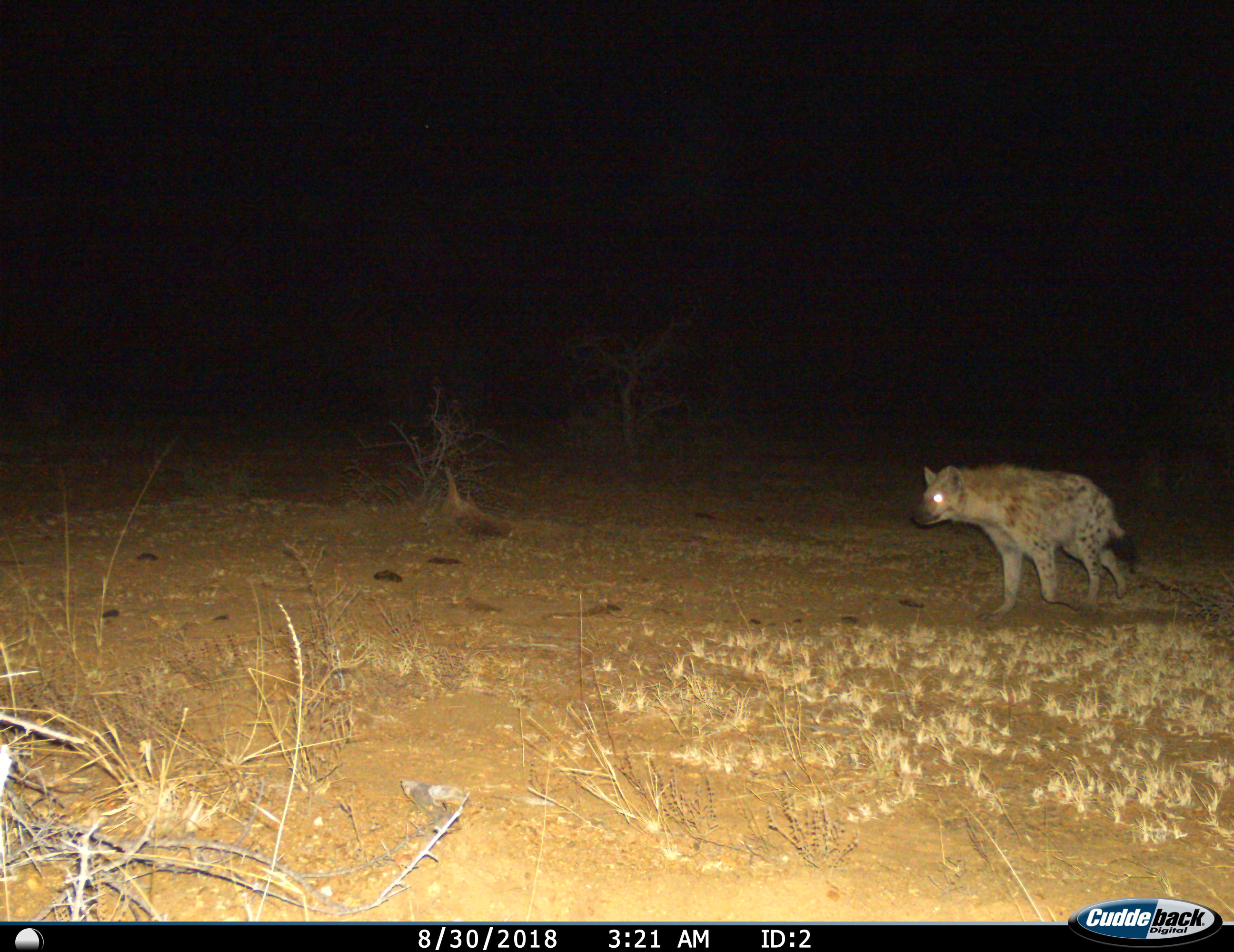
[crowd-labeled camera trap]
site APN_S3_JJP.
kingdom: Animalia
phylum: Chordata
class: Mammalia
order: Carnivora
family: Hyaenidae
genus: Crocuta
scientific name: Crocuta crocuta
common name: spotted hyena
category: hyenaspotted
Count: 1.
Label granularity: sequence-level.